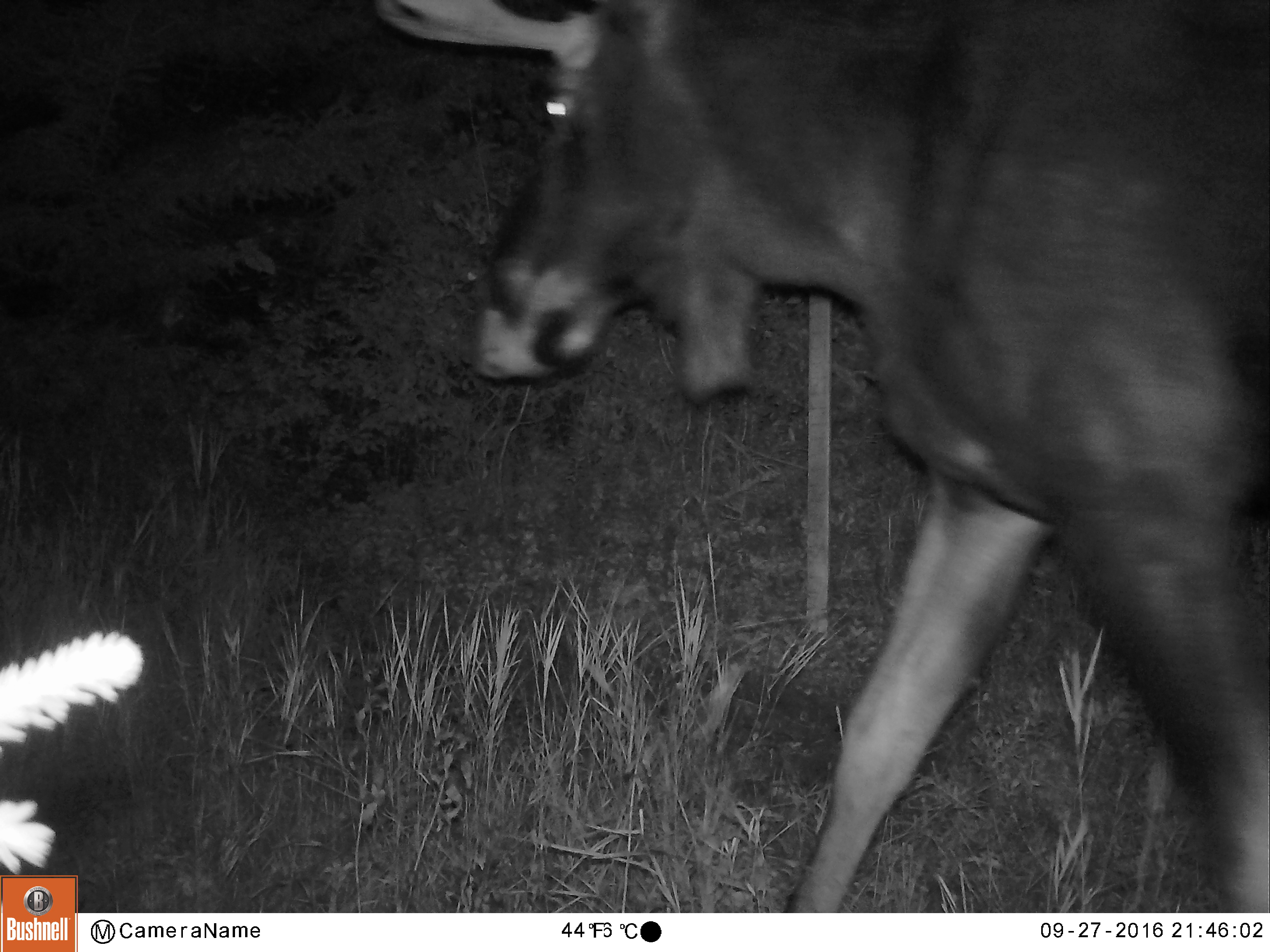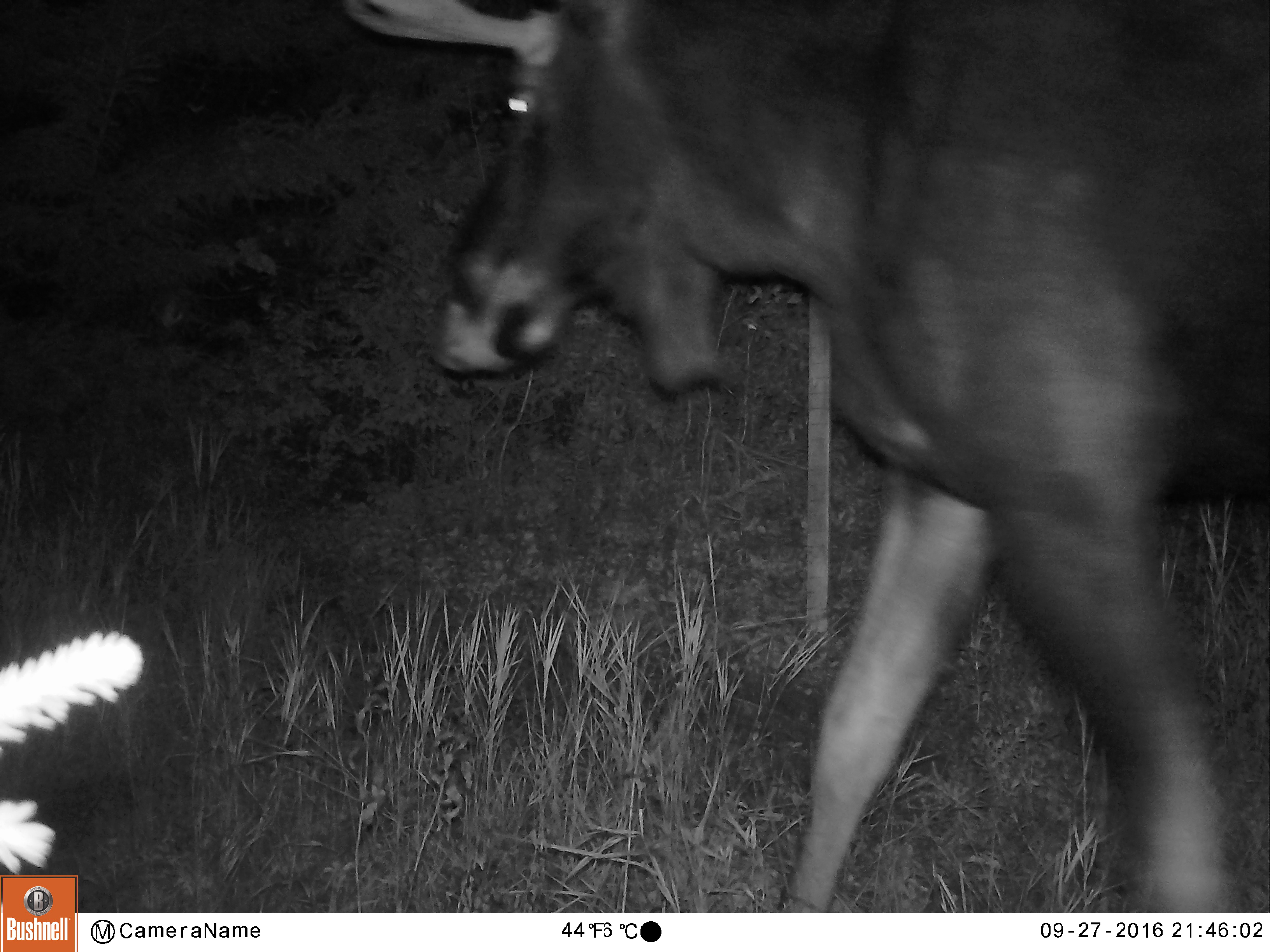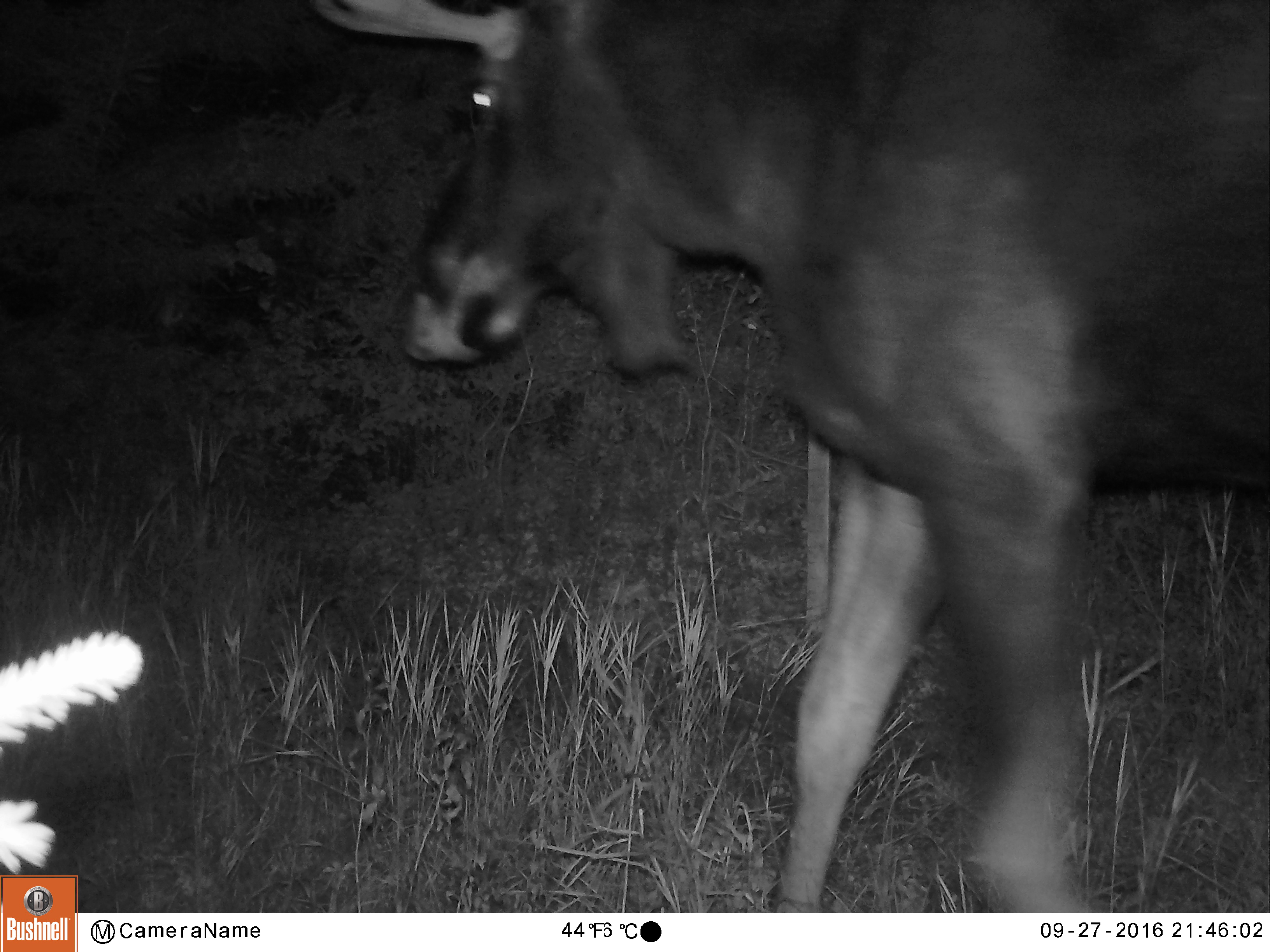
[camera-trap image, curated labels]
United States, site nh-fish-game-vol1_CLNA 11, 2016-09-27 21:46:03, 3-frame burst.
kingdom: Animalia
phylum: Chordata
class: Mammalia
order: Artiodactyla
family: Cervidae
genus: Alces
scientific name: Alces alces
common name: moose